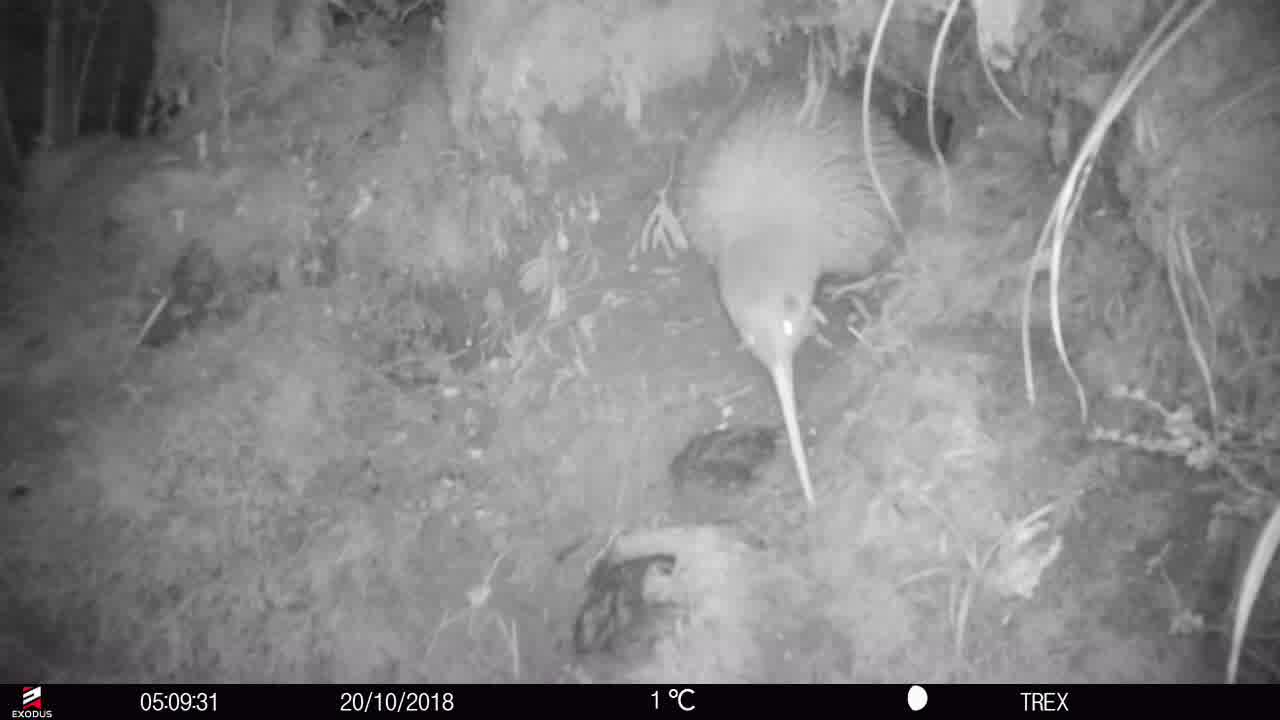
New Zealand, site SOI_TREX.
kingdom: Animalia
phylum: Chordata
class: Aves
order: Apterygiformes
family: Apterygidae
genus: Apteryx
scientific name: Apteryx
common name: kiwi